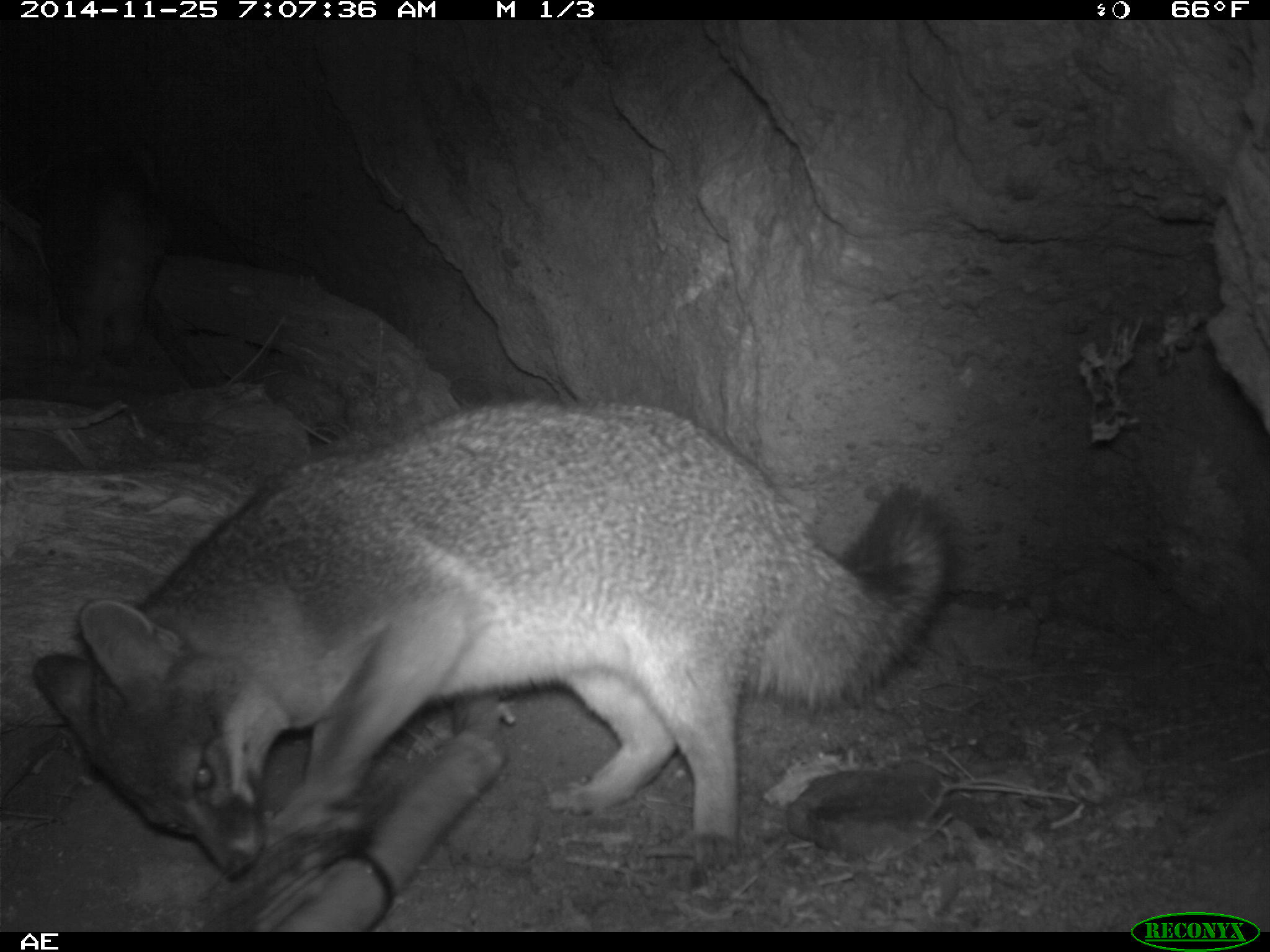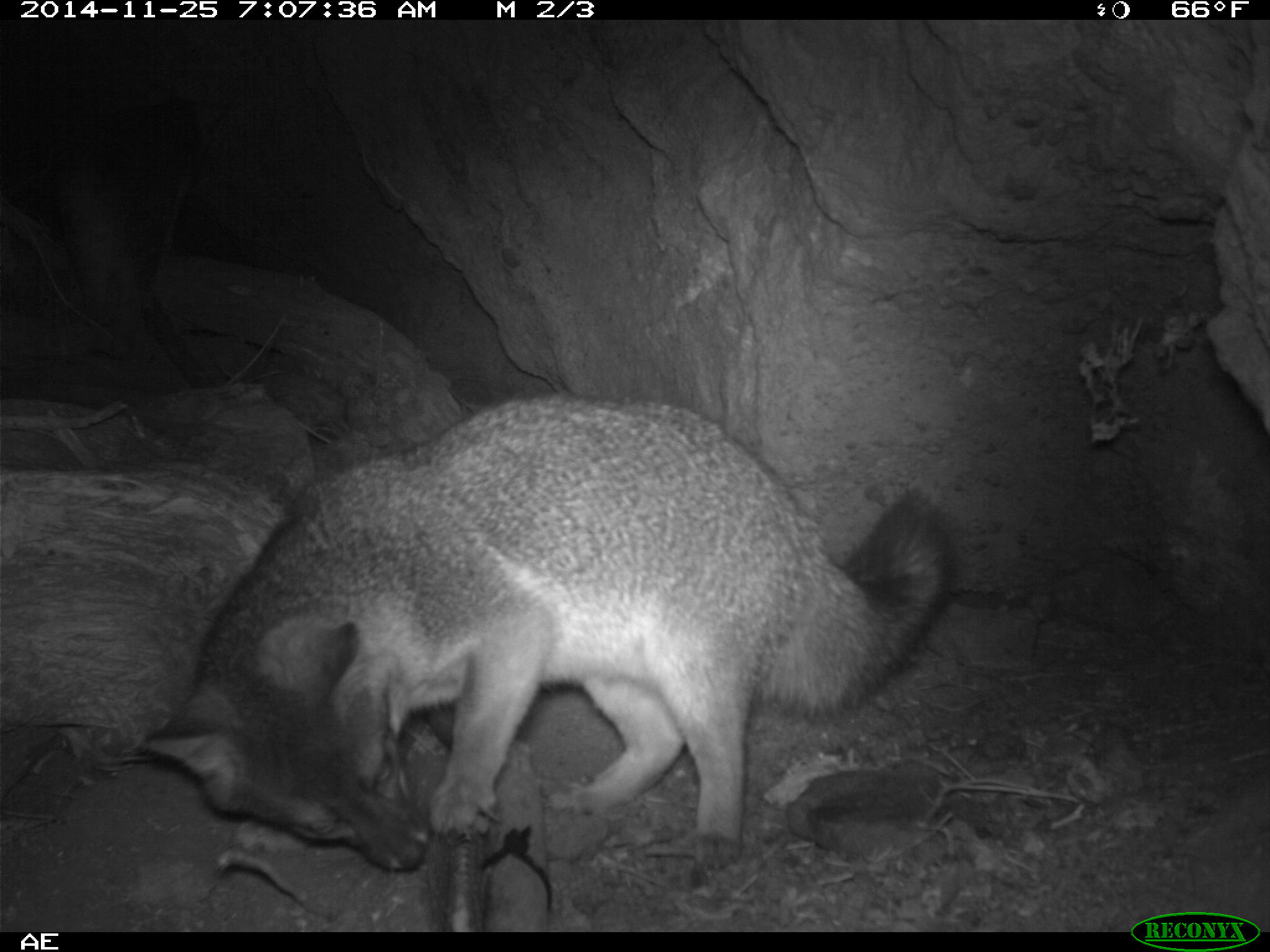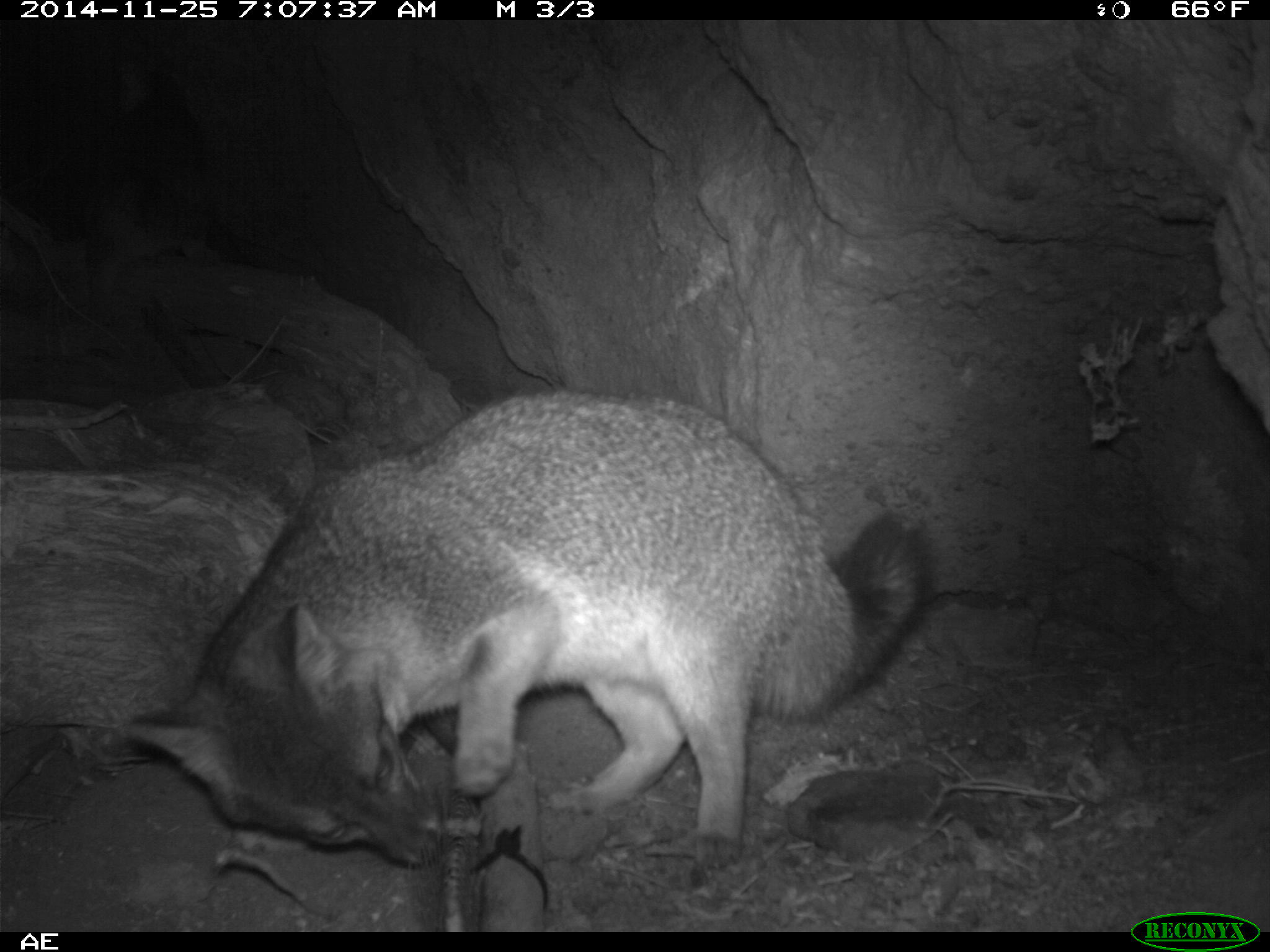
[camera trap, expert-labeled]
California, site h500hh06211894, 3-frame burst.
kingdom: Animalia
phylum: Chordata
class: Mammalia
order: Carnivora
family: Canidae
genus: Urocyon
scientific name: Urocyon littoralis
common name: island fox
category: fox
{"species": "fox (island fox) (Urocyon littoralis)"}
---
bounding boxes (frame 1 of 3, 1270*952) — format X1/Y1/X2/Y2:
fox: 32/399/957/870; 42/149/167/380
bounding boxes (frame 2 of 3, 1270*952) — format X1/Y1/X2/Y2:
fox: 141/390/956/875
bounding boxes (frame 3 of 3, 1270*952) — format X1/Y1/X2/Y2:
fox: 125/387/931/868